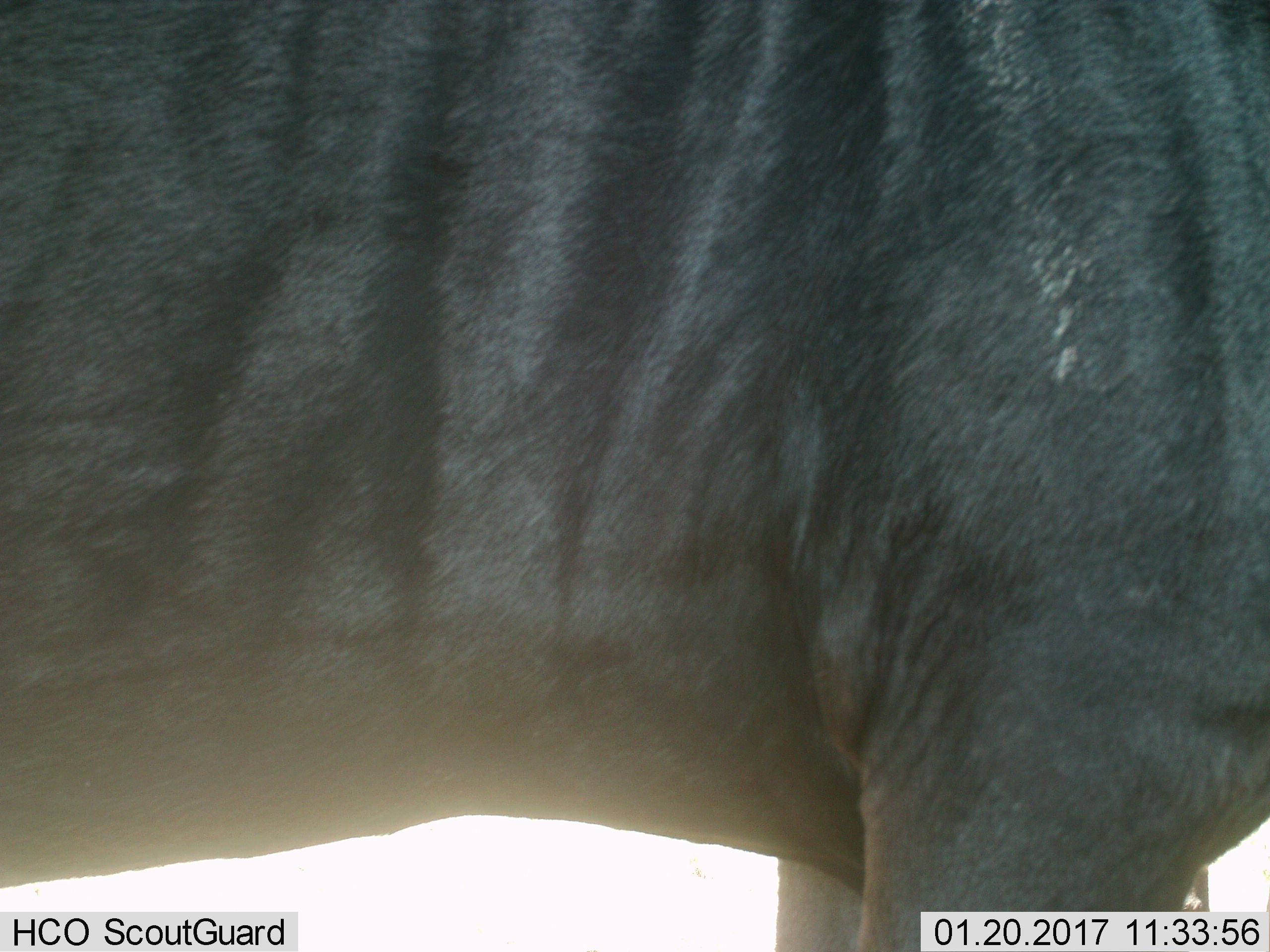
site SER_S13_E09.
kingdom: Animalia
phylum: Chordata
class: Mammalia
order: Artiodactyla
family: Bovidae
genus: Connochaetes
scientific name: Connochaetes taurinus taurinus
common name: blue wildebeest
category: wildebeestblue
Wildebeestblue (blue wildebeest) (Connochaetes taurinus taurinus), count 1. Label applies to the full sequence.